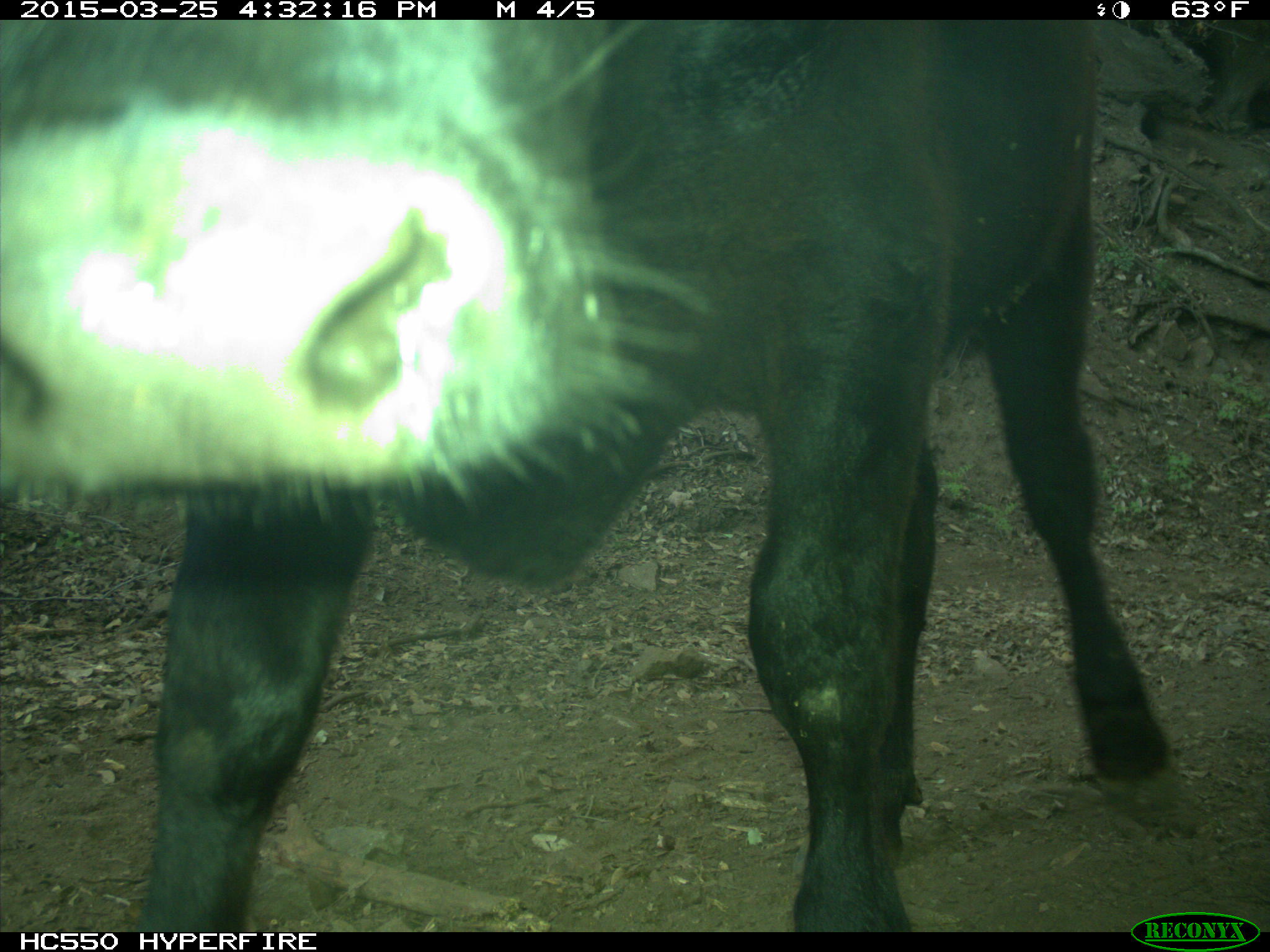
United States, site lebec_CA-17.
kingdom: Animalia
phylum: Chordata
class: Mammalia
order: Artiodactyla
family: Bovidae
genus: Bos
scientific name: Bos taurus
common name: domestic cow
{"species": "Bos taurus (domestic cow)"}